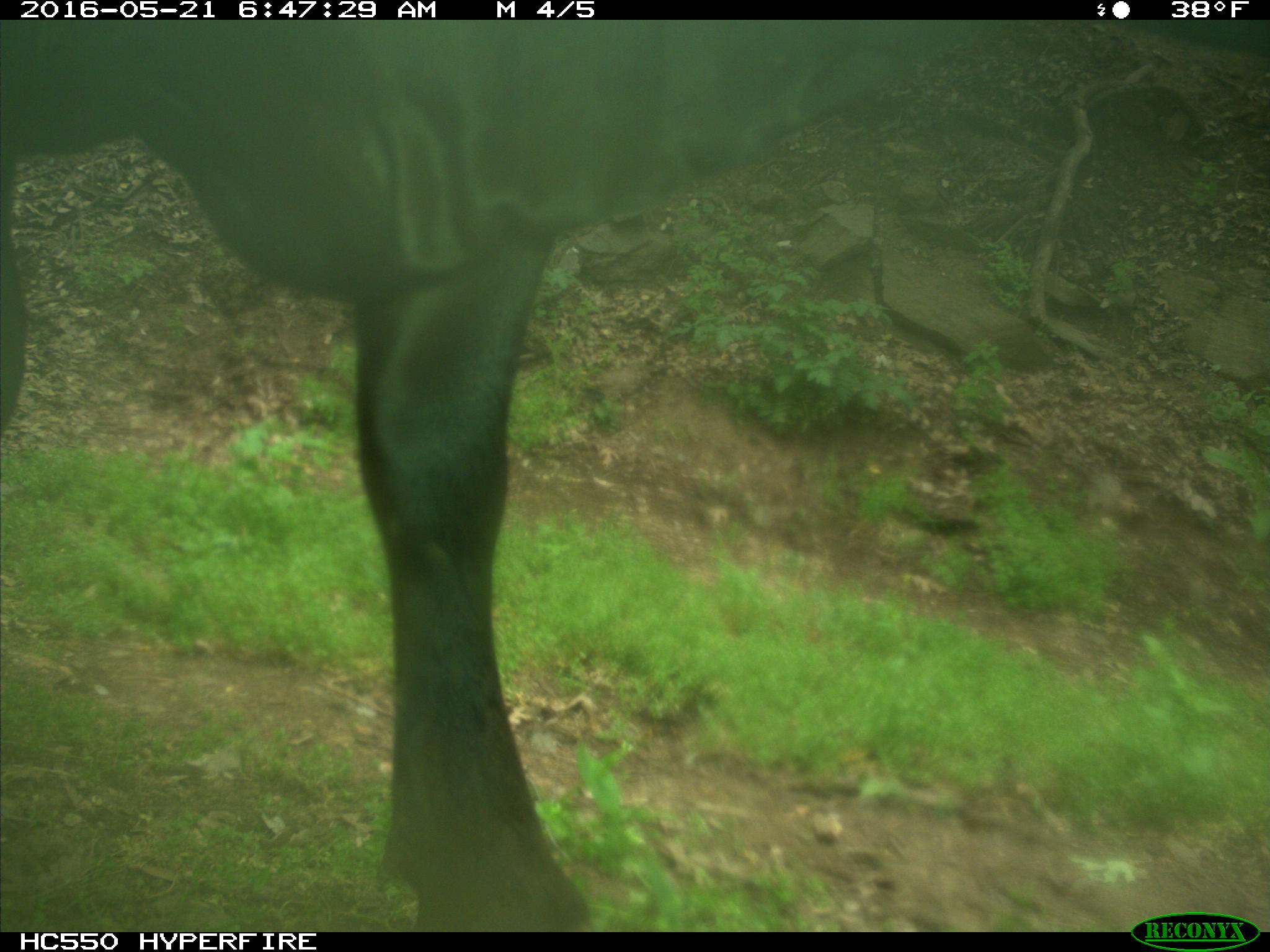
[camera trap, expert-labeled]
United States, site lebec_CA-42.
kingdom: Animalia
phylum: Chordata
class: Mammalia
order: Artiodactyla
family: Bovidae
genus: Bos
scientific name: Bos taurus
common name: domestic cow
Bos taurus (domestic cow).